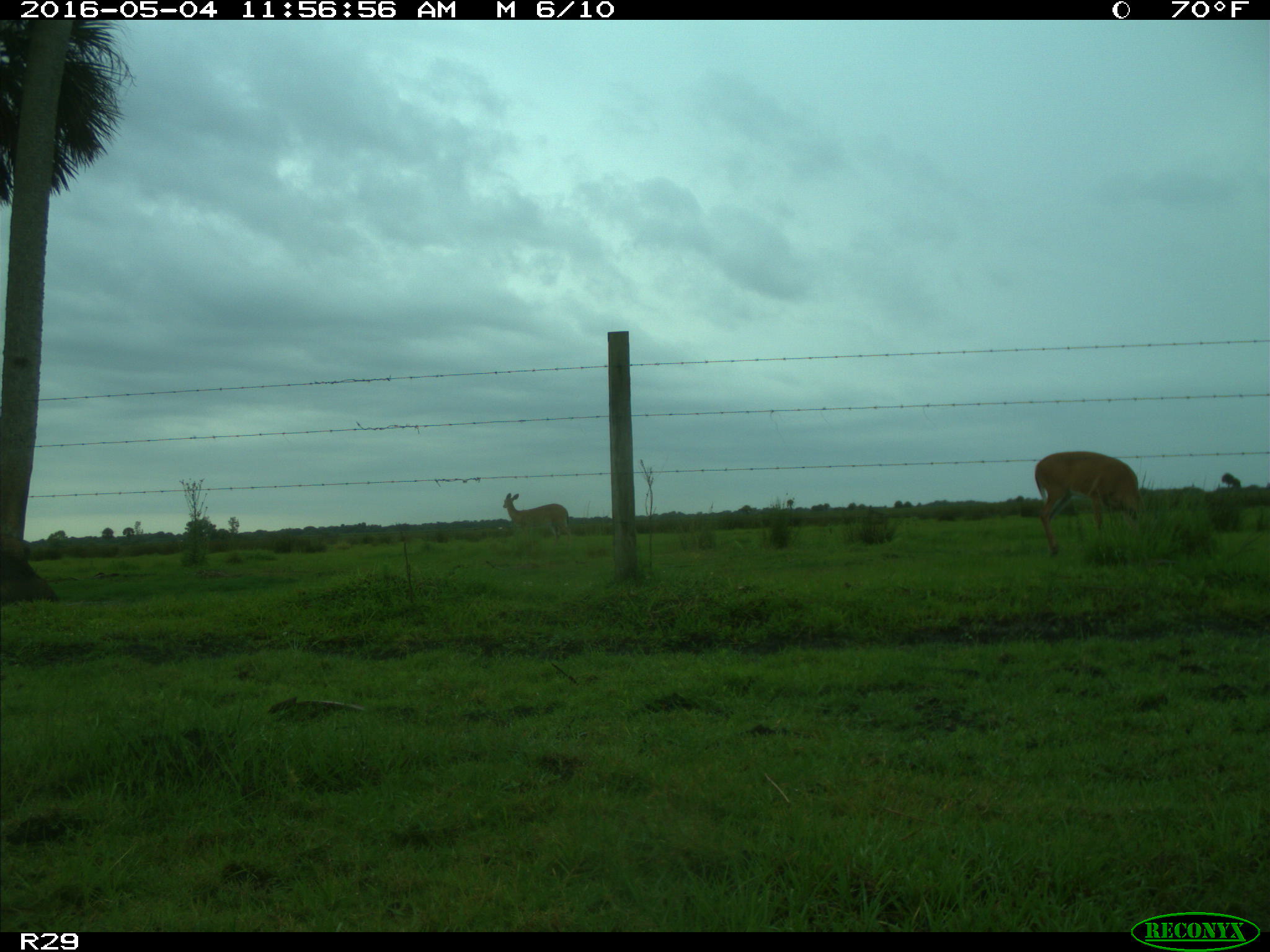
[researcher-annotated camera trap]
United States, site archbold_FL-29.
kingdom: Animalia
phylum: Chordata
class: Mammalia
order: Artiodactyla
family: Cervidae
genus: Odocoileus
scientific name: Odocoileus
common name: deer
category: unidentified deer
Unidentified deer (deer) (Odocoileus).